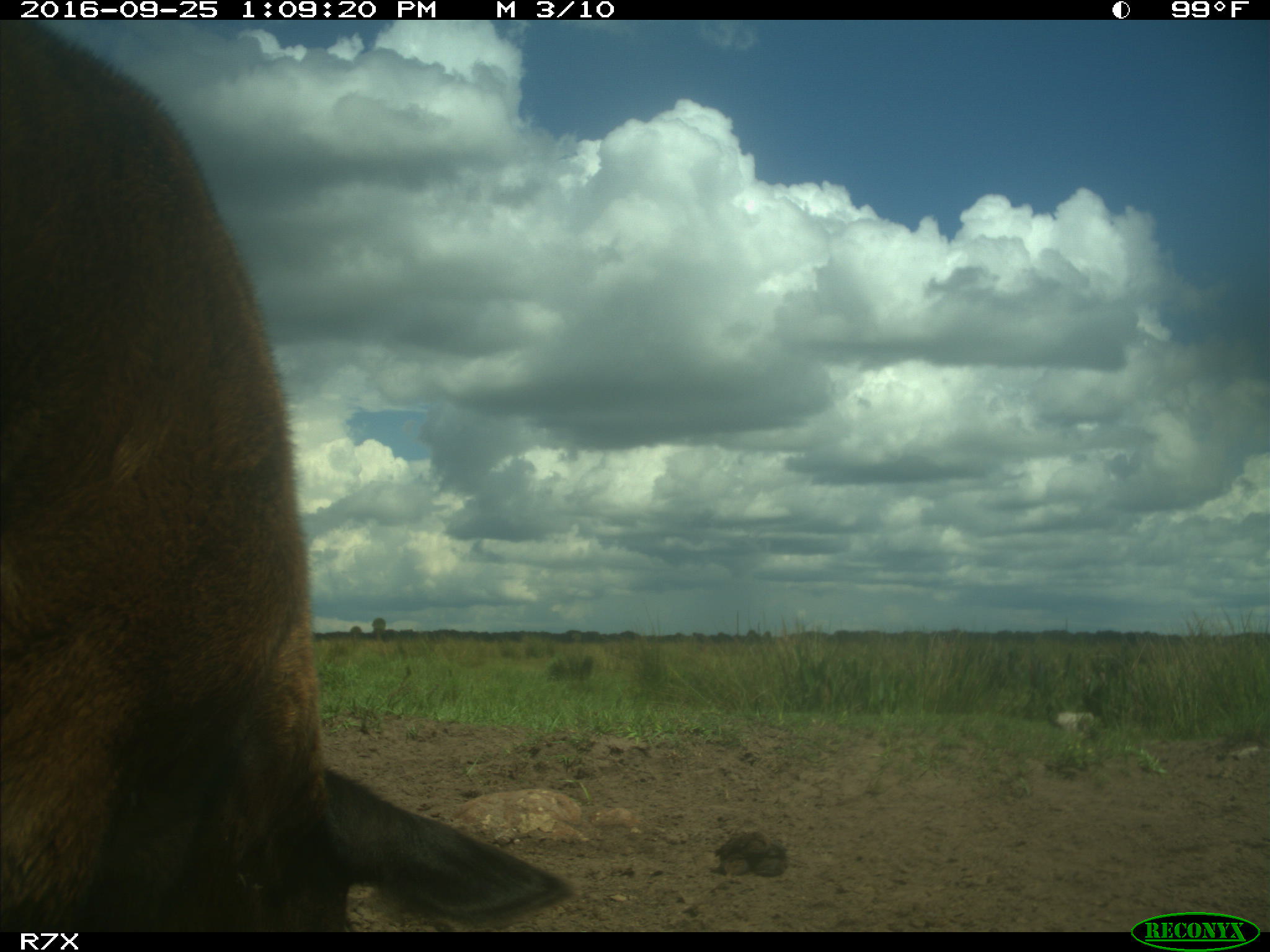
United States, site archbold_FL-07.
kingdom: Animalia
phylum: Chordata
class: Mammalia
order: Artiodactyla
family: Bovidae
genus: Bos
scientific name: Bos taurus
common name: domestic cow